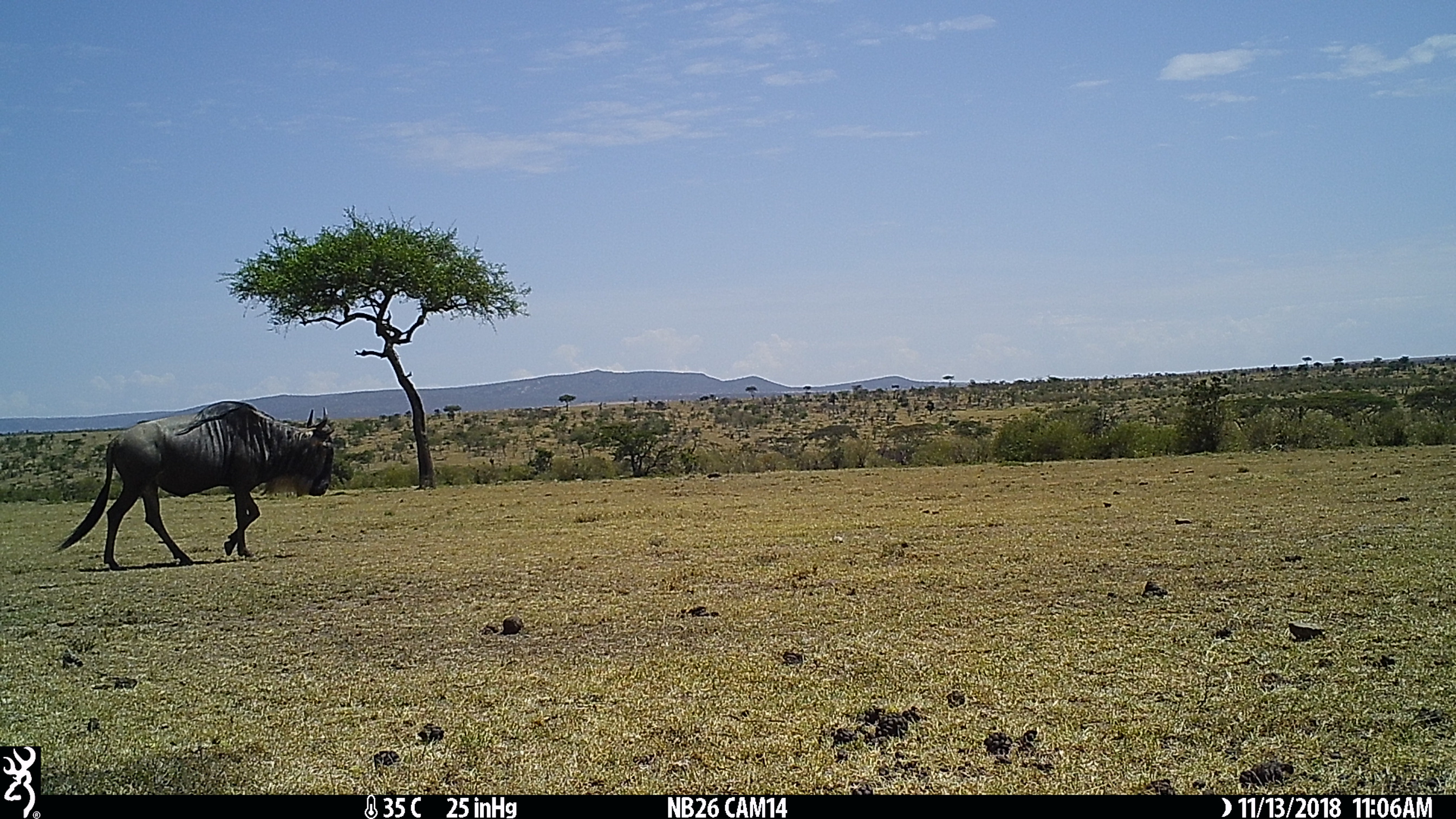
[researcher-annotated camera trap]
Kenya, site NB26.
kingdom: Animalia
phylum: Chordata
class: Mammalia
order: Artiodactyla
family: Bovidae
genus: Connochaetes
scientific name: Connochaetes taurinus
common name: blue wildebeest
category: wildebeest